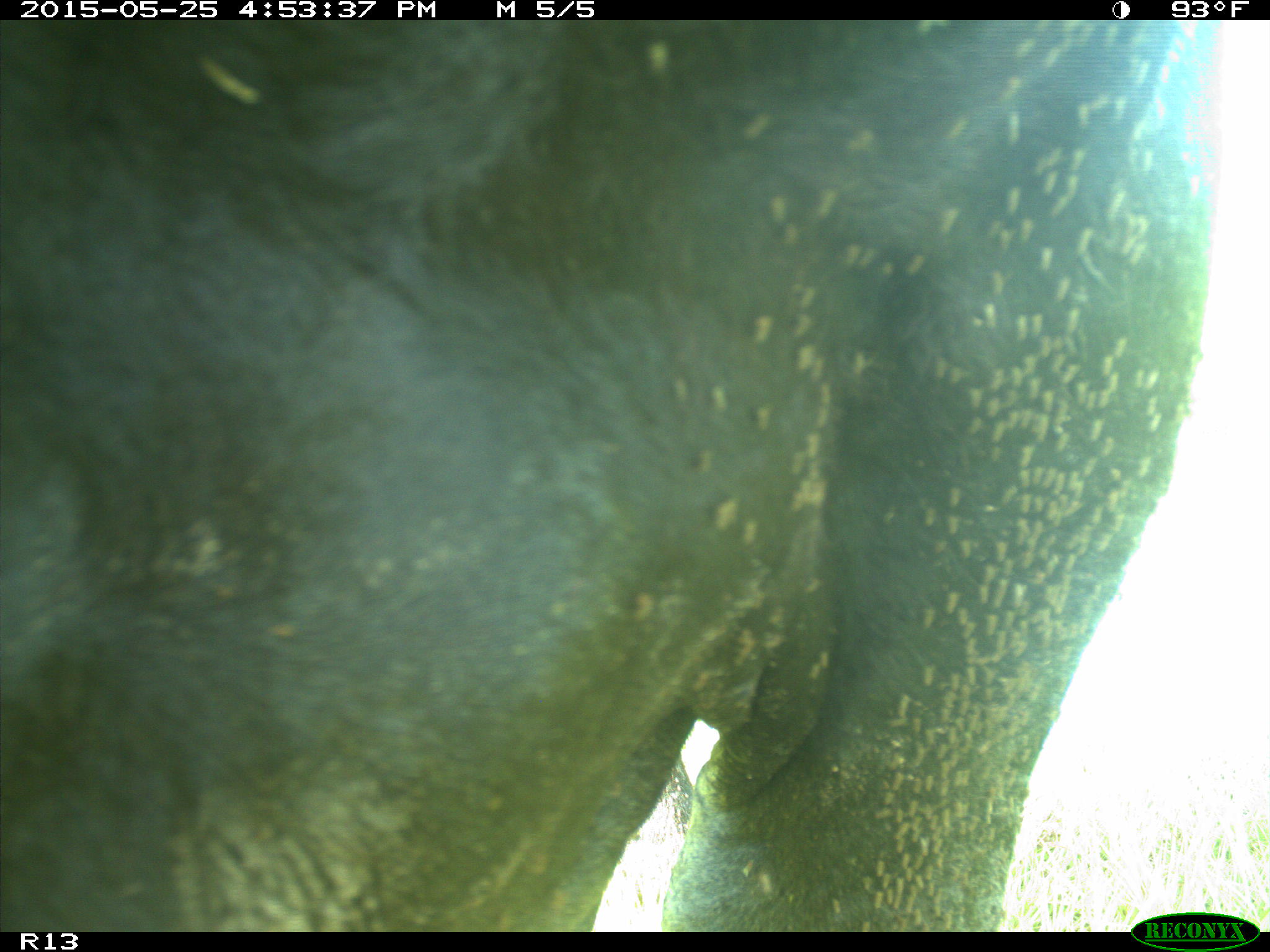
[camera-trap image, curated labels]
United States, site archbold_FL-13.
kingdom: Animalia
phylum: Chordata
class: Mammalia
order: Artiodactyla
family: Bovidae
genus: Bos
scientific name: Bos taurus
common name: domestic cow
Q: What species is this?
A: Bos taurus (domestic cow).